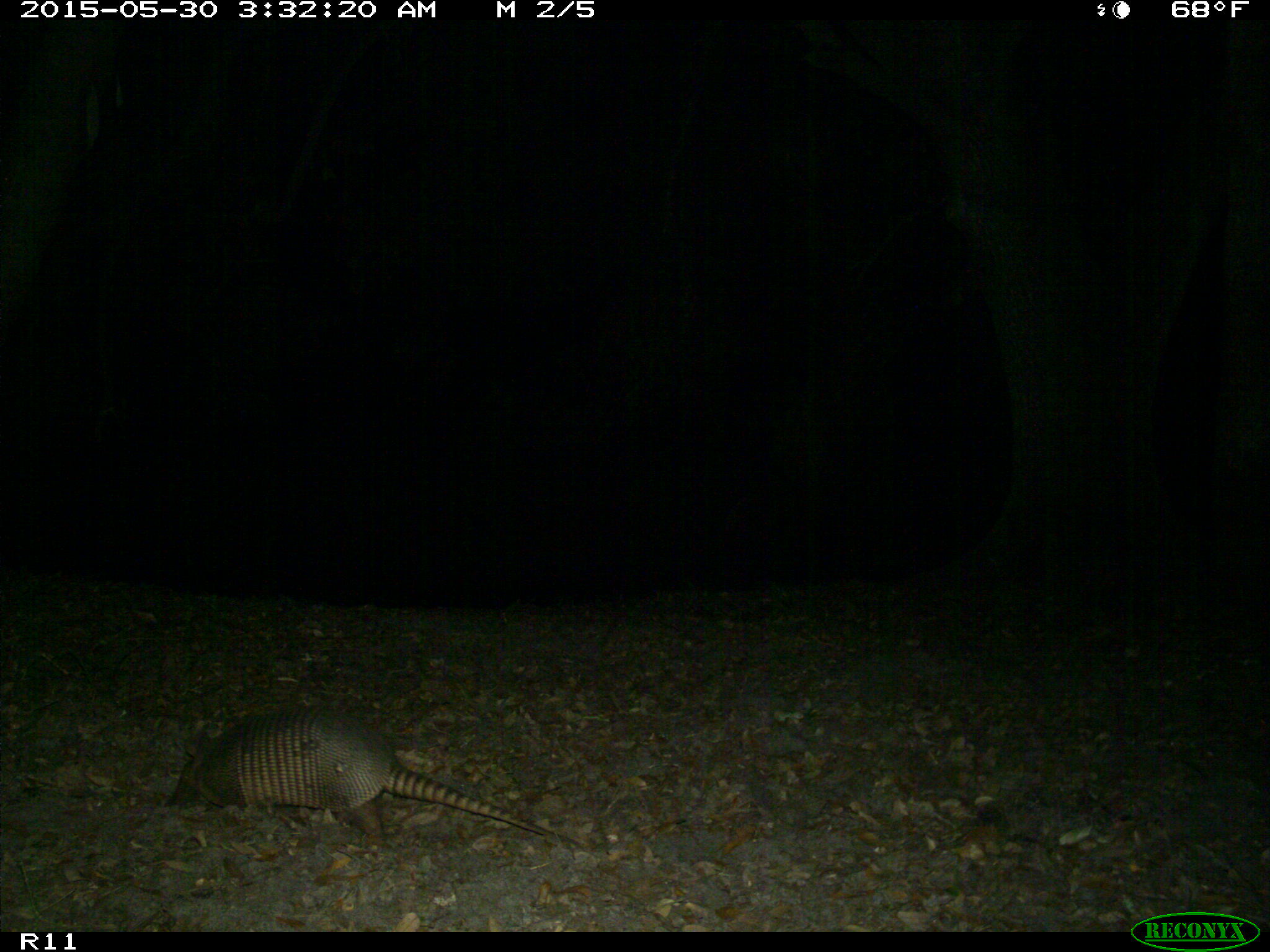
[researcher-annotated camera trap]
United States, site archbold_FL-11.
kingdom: Animalia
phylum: Chordata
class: Mammalia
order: Cingulata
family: Dasypodidae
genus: Dasypus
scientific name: Dasypus novemcinctus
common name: nine-banded armadillo